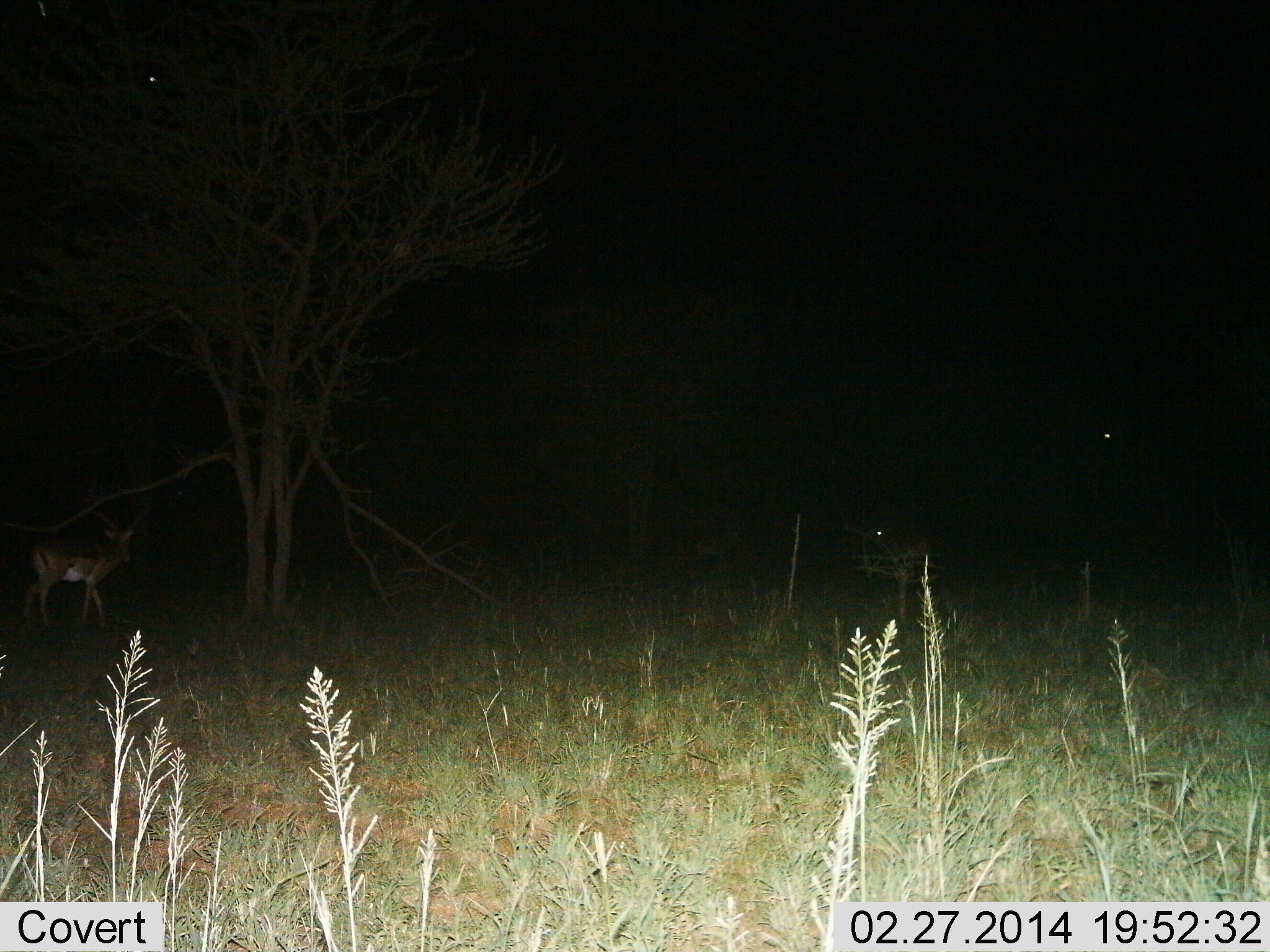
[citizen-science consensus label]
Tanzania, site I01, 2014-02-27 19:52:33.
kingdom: Animalia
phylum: Chordata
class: Mammalia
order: Artiodactyla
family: Bovidae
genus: Aepyceros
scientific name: Aepyceros melampus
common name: impala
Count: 1.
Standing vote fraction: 60%.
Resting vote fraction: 0%.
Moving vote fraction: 40%.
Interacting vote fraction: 0%.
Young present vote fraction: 0%.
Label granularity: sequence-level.